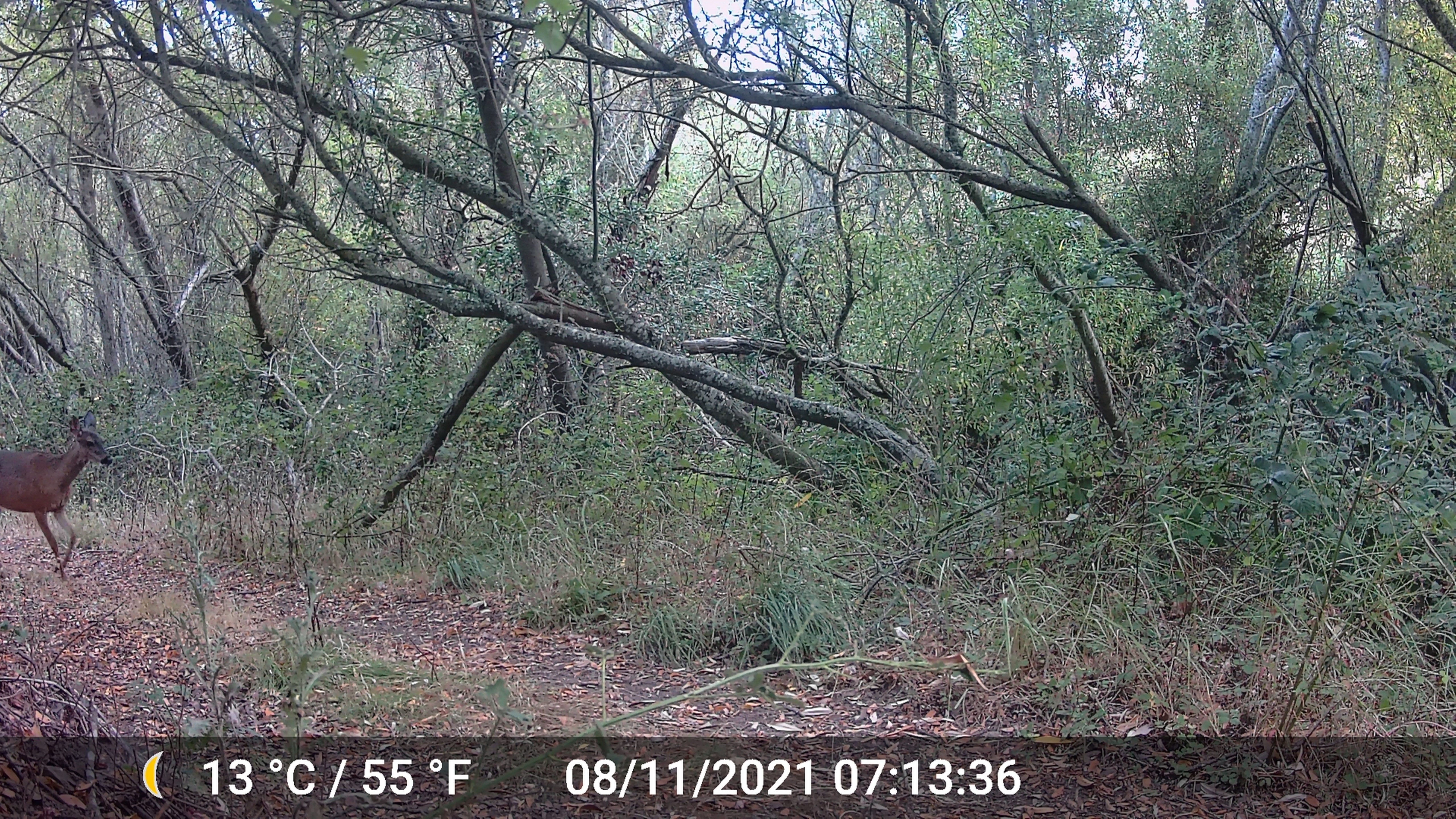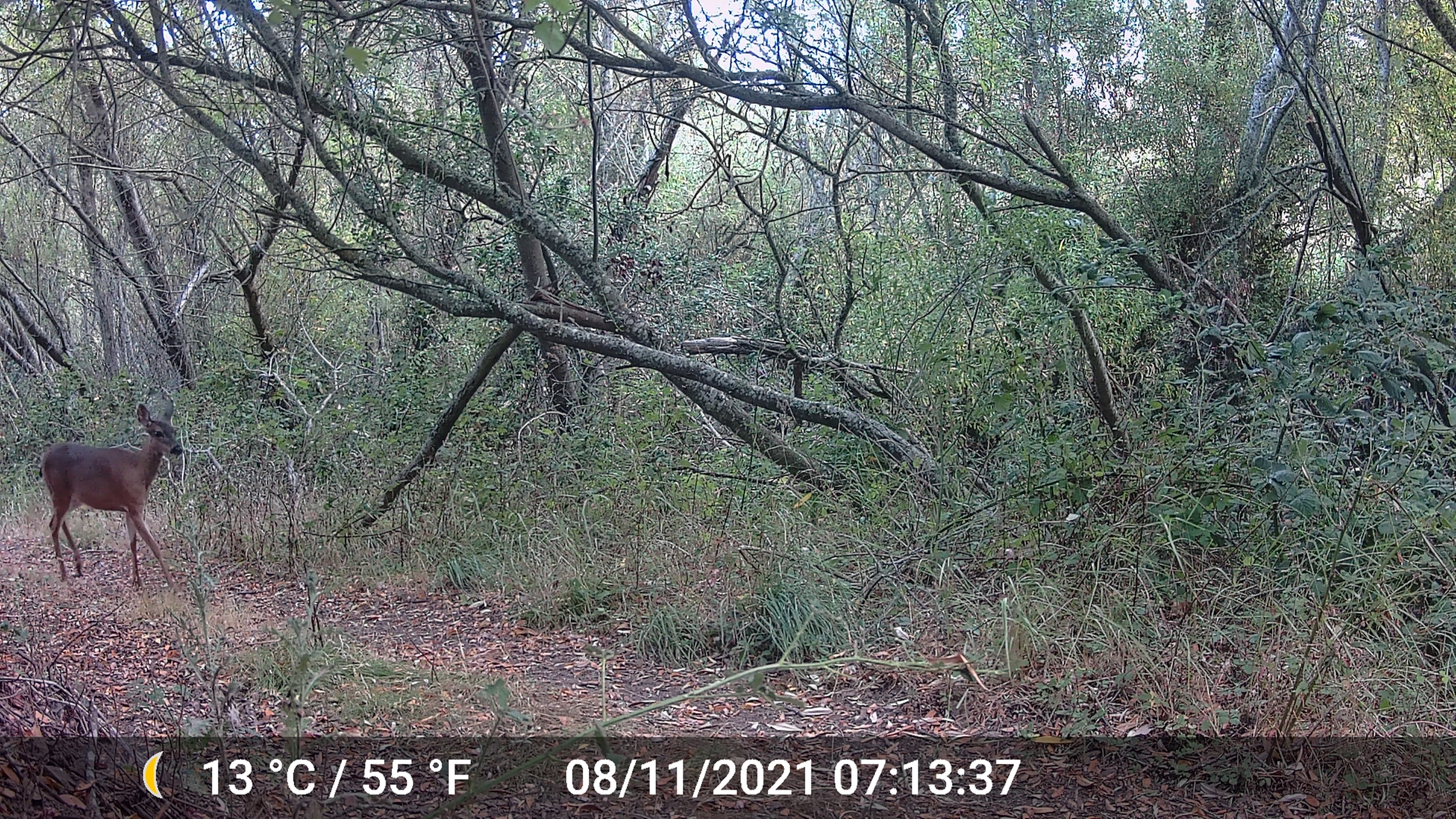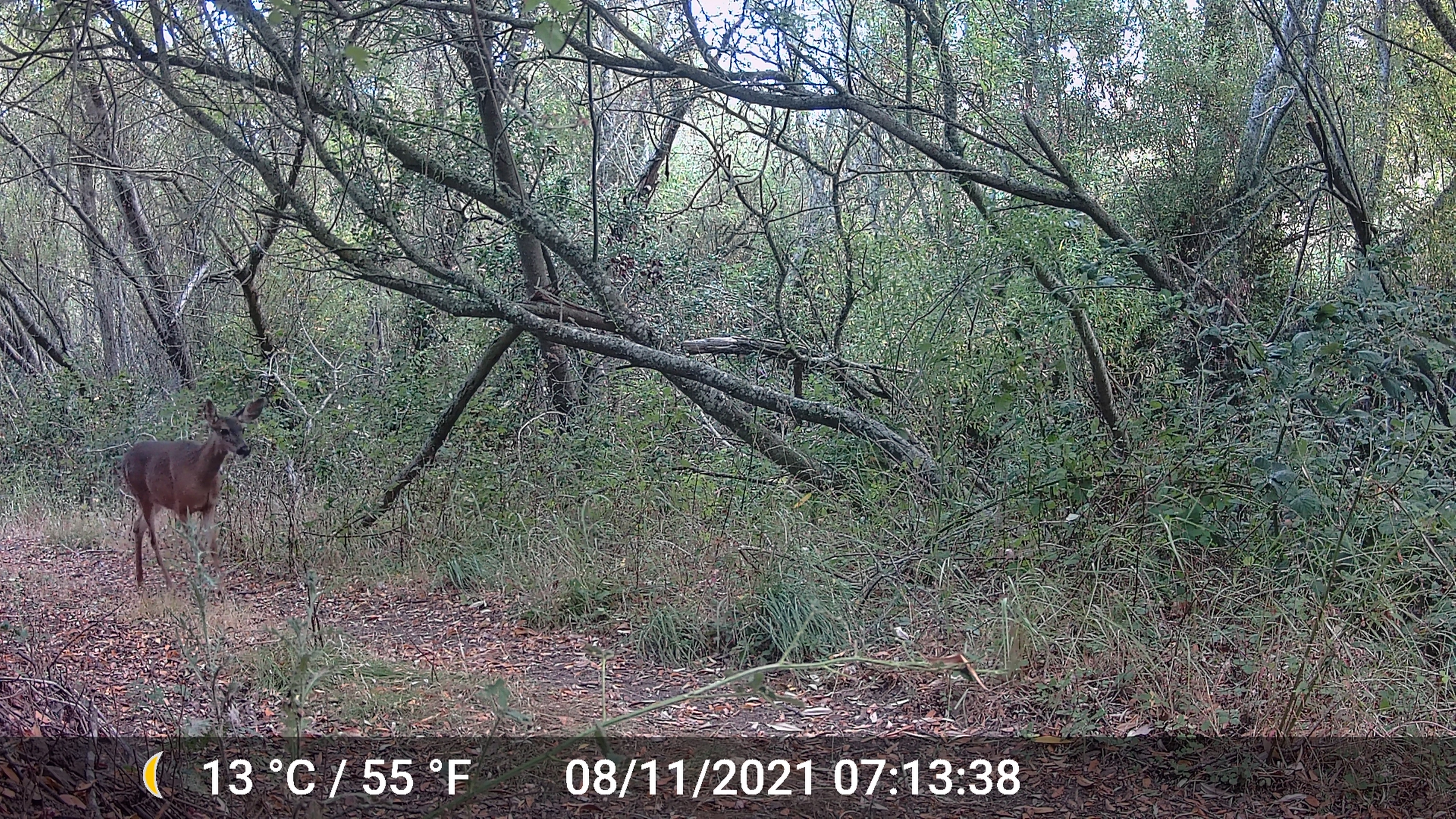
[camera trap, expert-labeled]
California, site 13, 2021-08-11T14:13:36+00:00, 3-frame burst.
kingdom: Animalia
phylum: Chordata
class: Mammalia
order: Artiodactyla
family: Cervidae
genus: Odocoileus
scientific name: Odocoileus hemionus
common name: mule deer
Mule deer (Odocoileus hemionus).